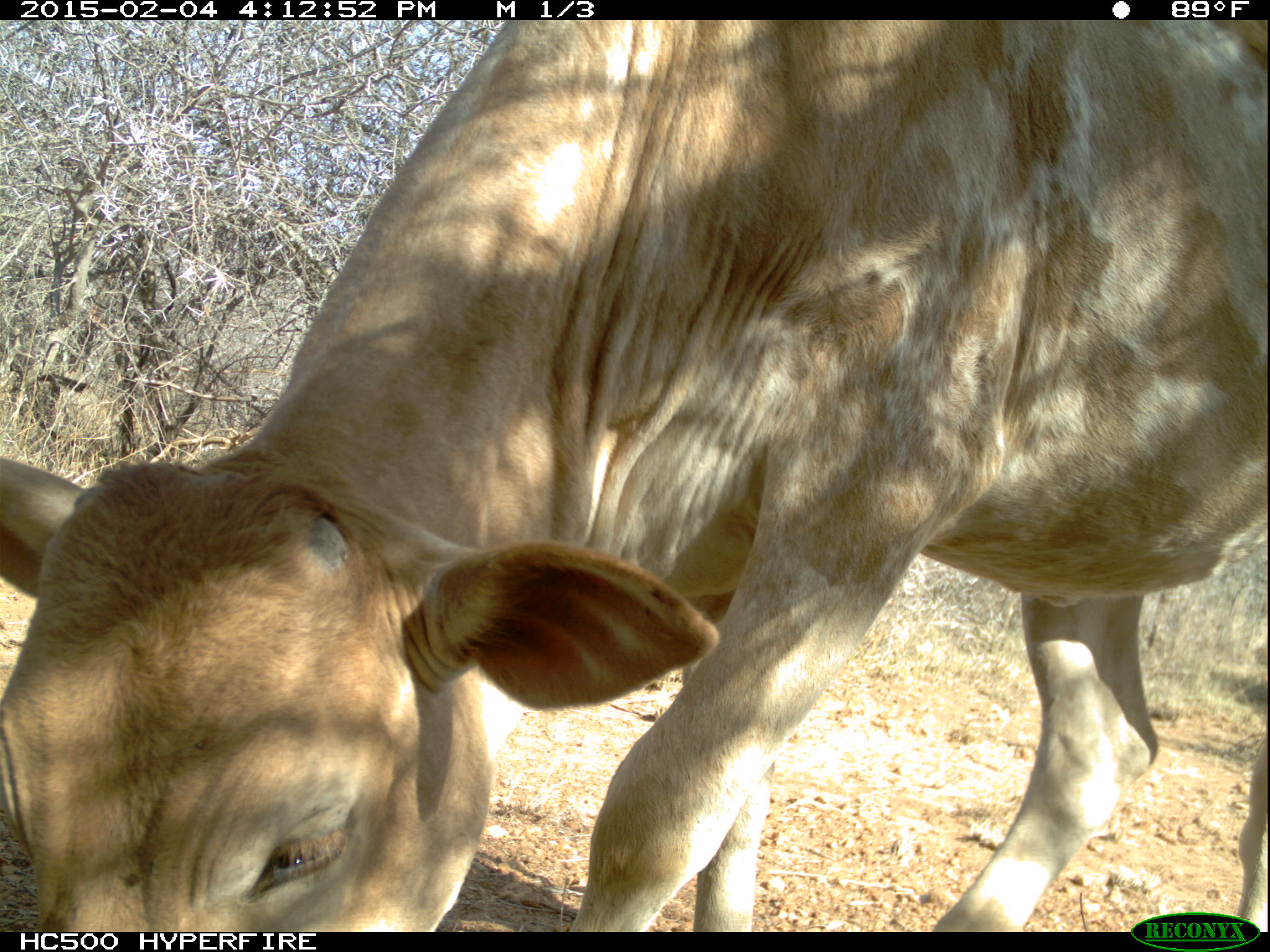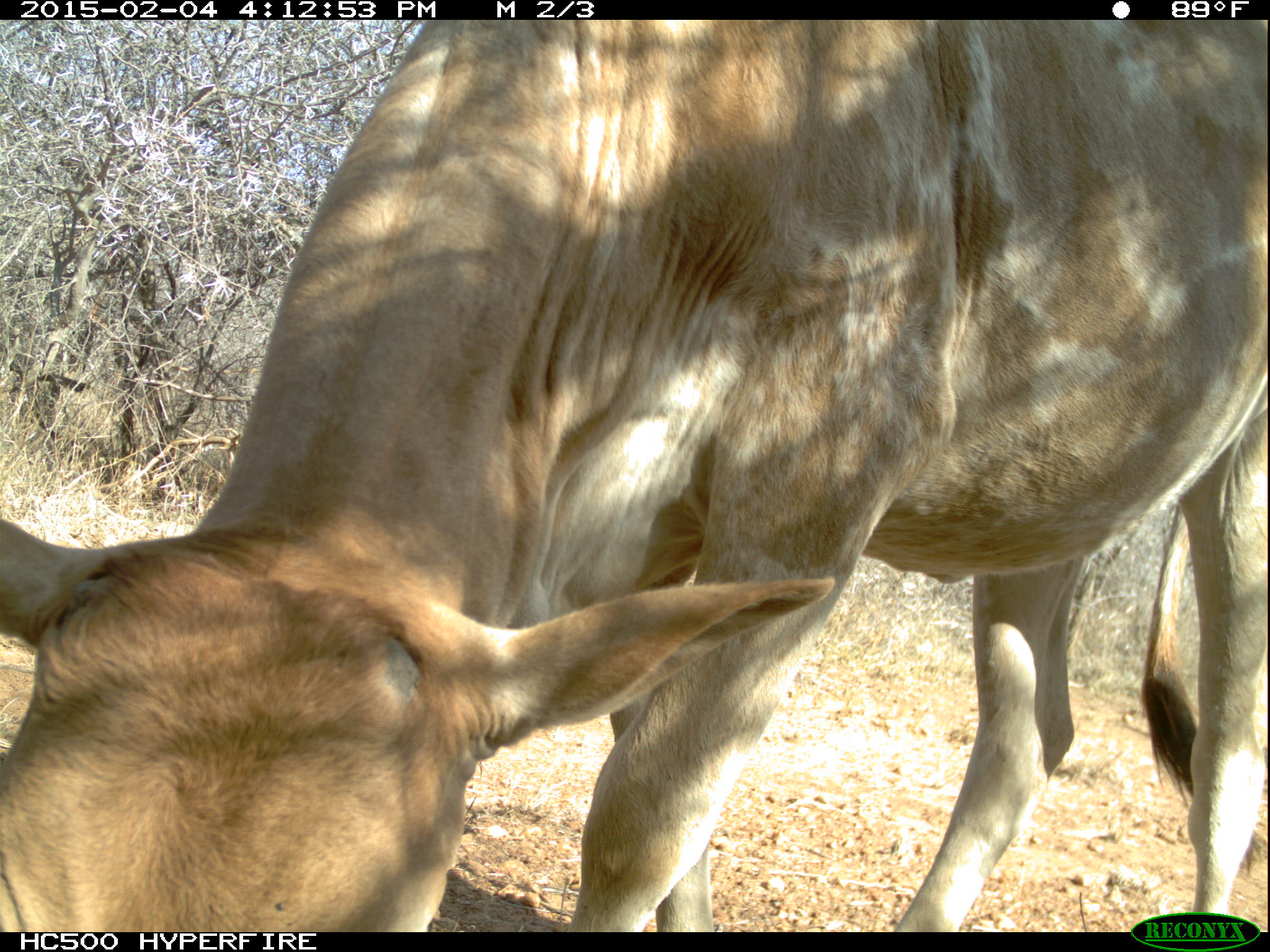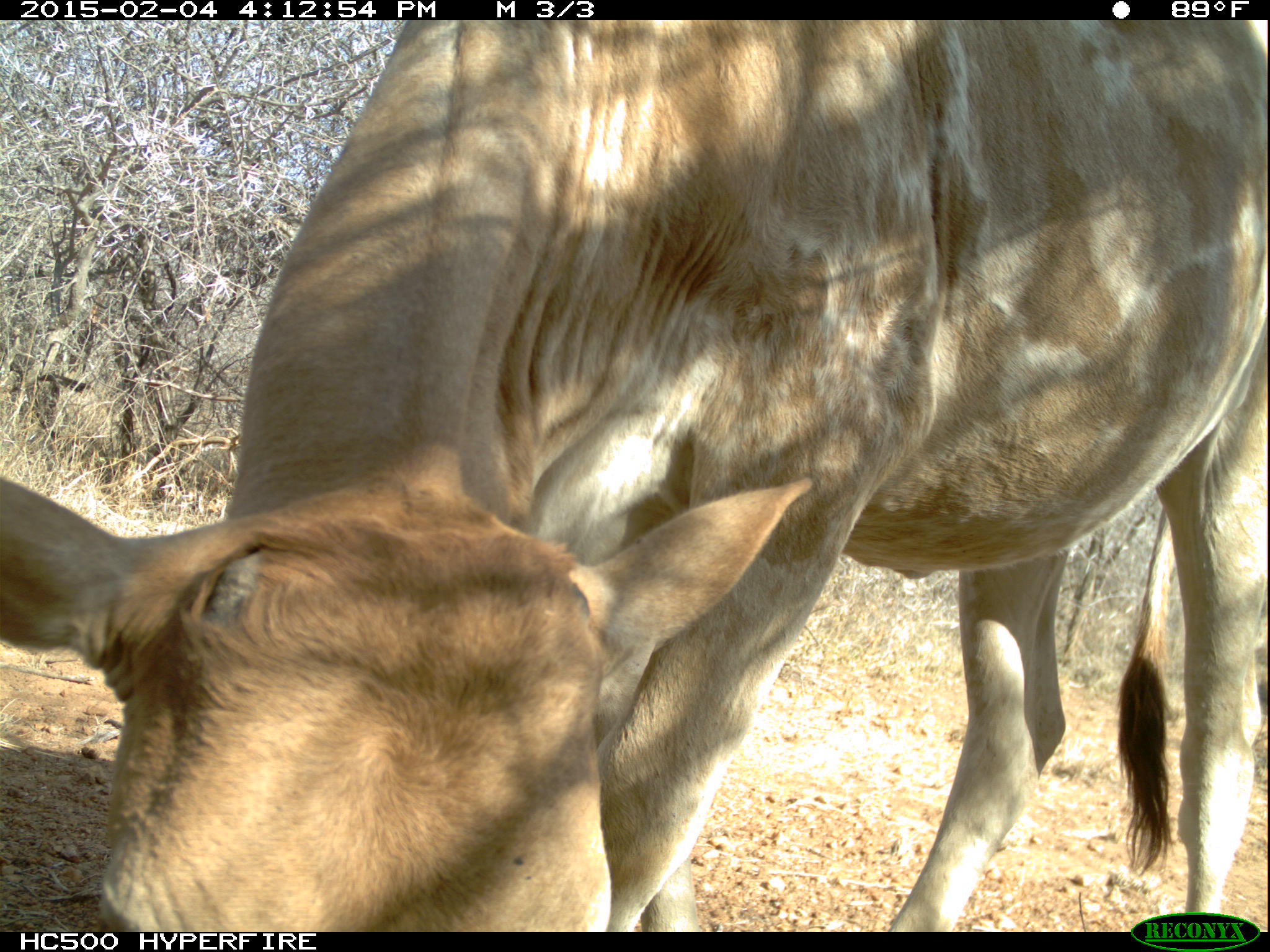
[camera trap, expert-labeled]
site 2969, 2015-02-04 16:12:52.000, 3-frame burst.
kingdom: Animalia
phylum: Chordata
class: Mammalia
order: Artiodactyla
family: Bovidae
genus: Bos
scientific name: Bos taurus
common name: domestic cattle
Bos taurus (domestic cattle), count 5.